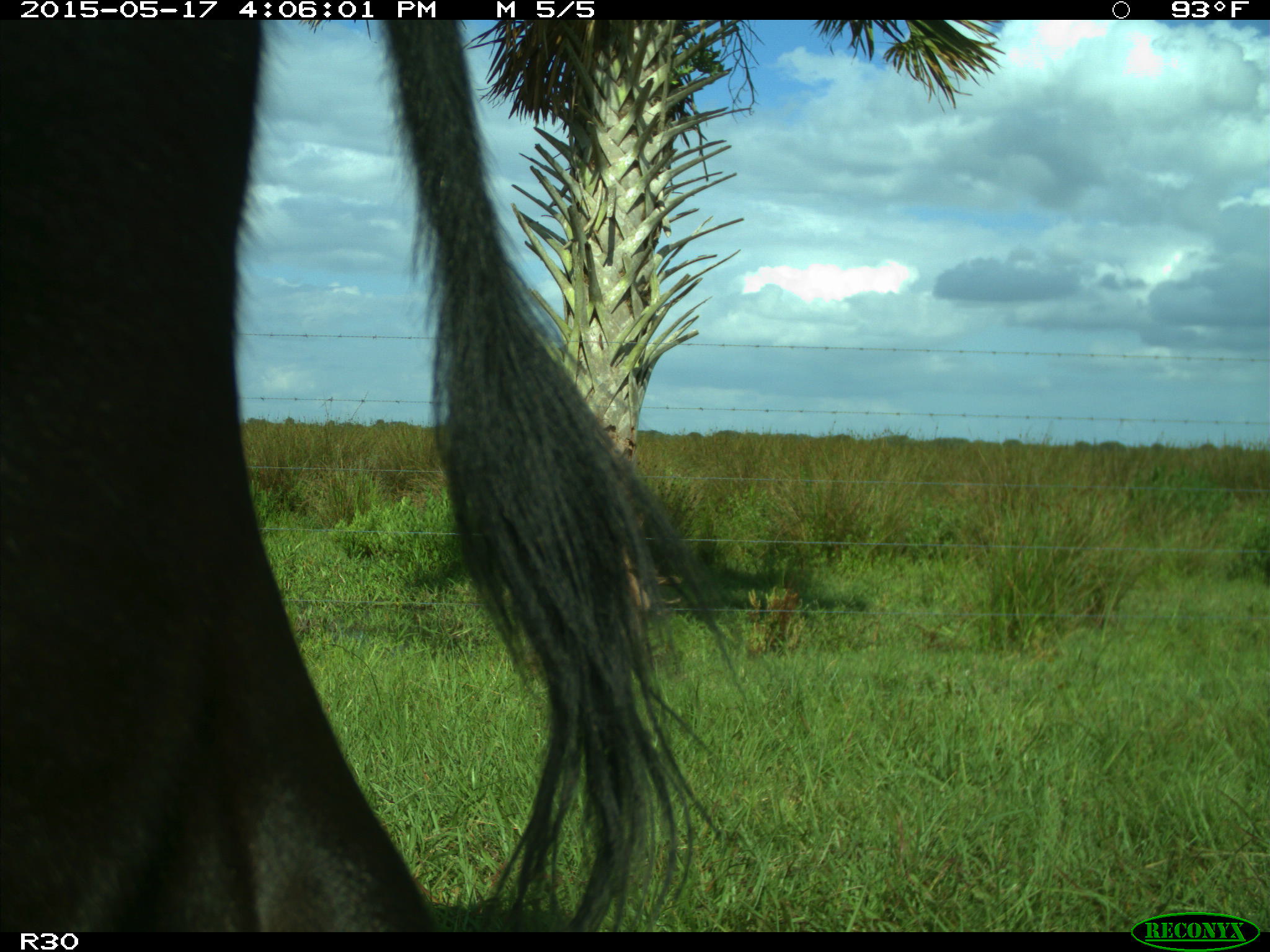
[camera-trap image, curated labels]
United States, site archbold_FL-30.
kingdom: Animalia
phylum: Chordata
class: Mammalia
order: Artiodactyla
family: Bovidae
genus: Bos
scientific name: Bos taurus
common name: domestic cow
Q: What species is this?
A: Bos taurus (domestic cow).